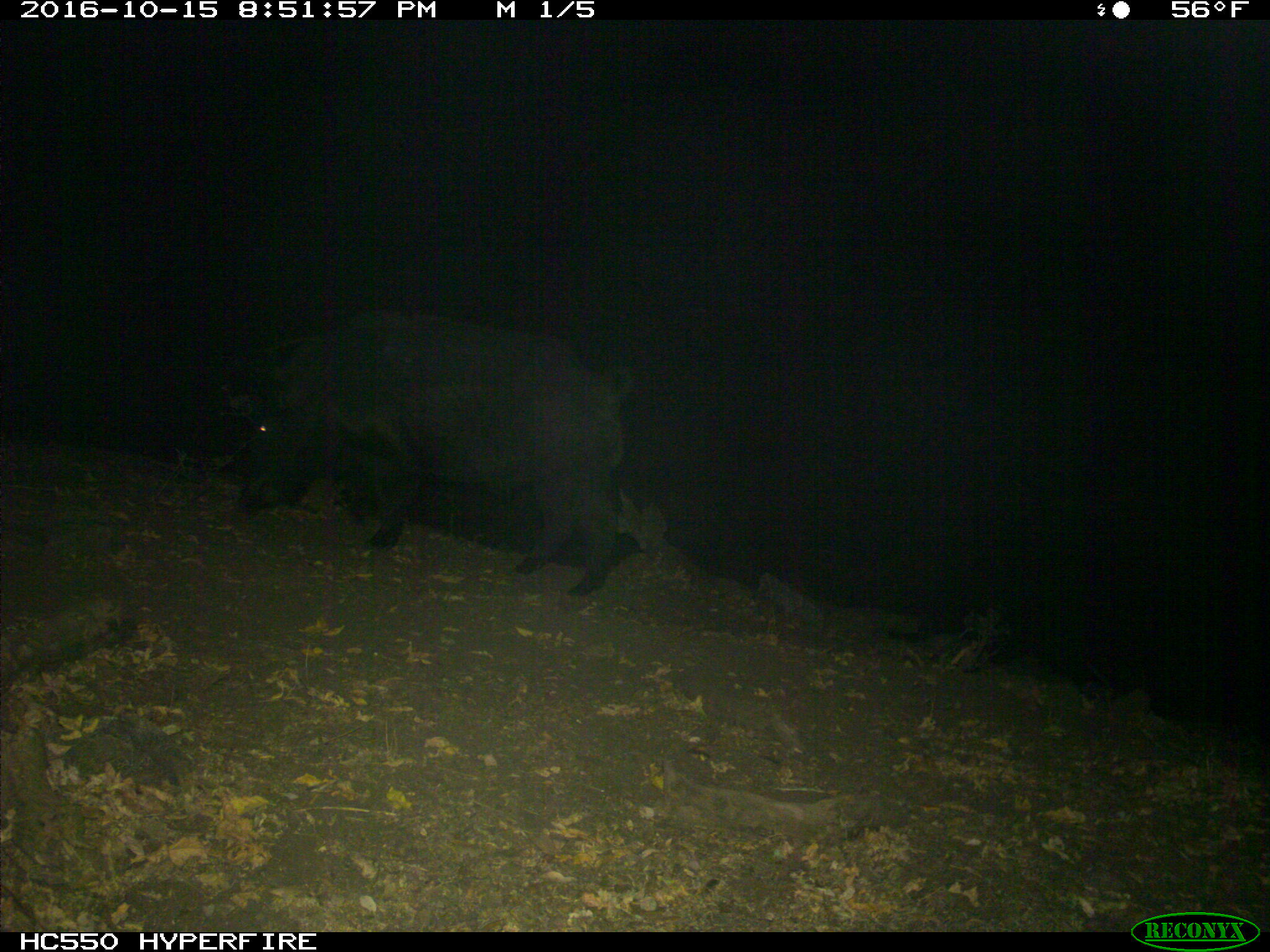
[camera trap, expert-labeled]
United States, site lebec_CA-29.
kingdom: Animalia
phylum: Chordata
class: Mammalia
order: Artiodactyla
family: Suidae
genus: Sus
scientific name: Sus scrofa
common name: wild boar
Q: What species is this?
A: Sus scrofa (wild boar).